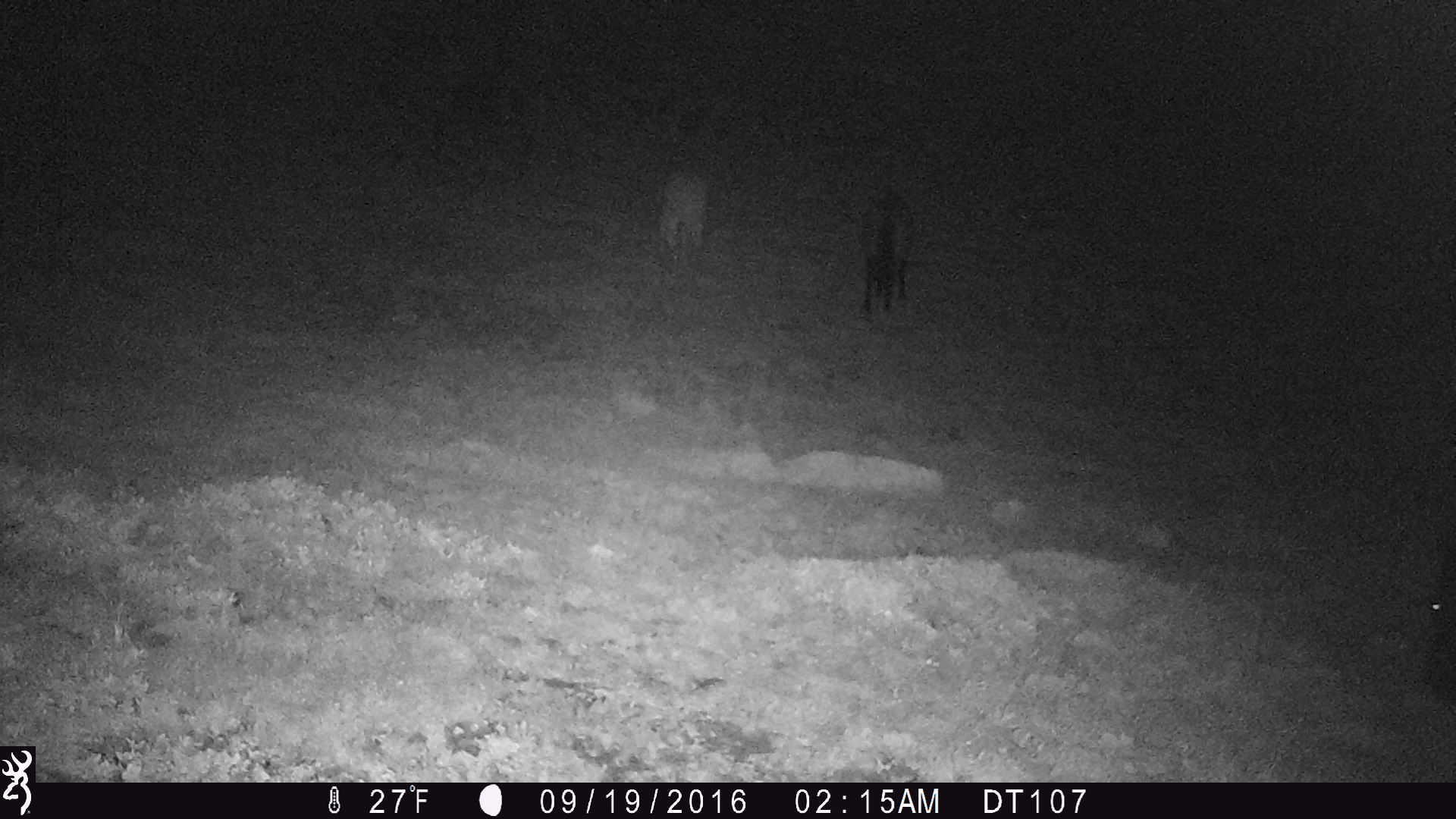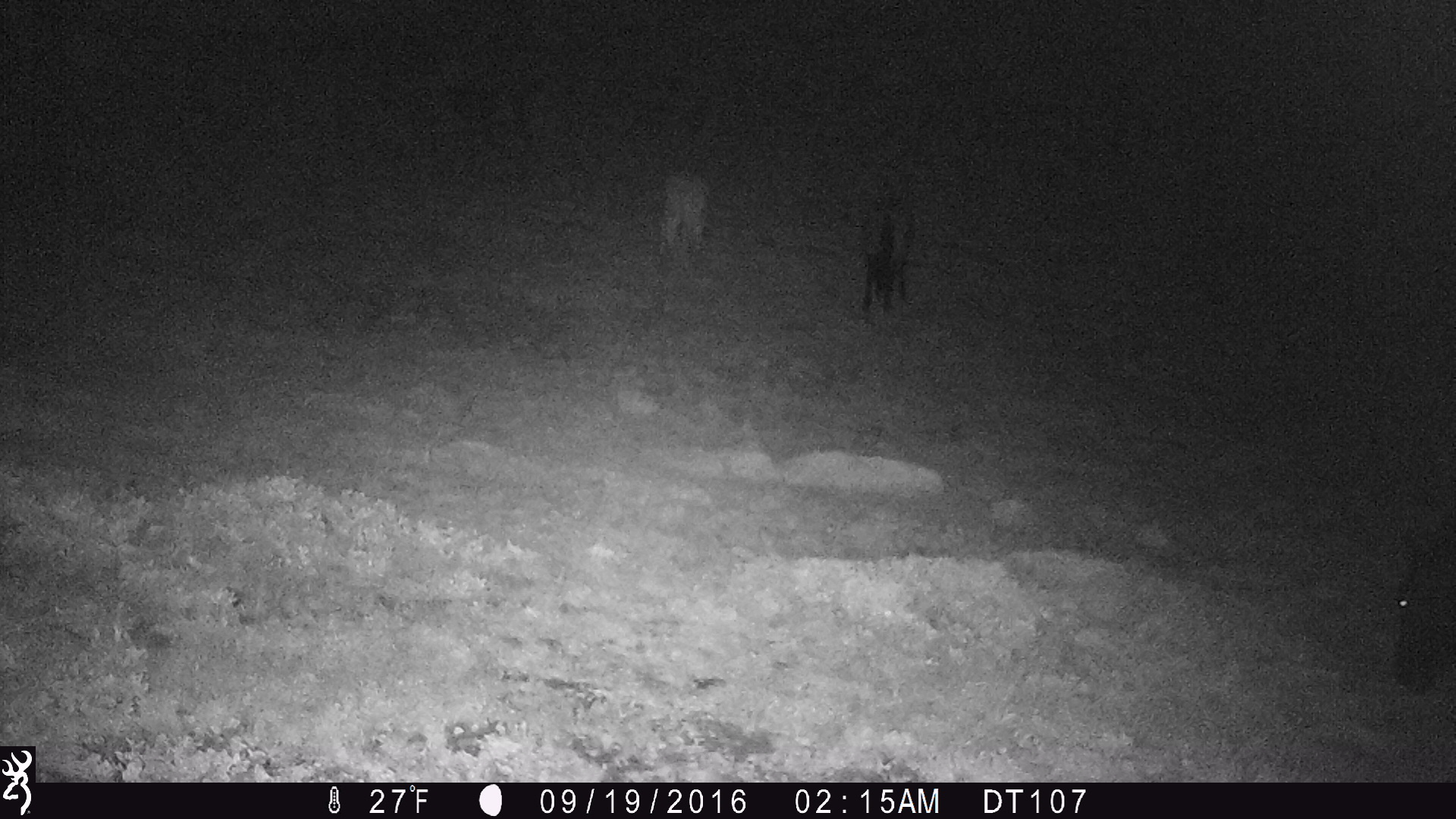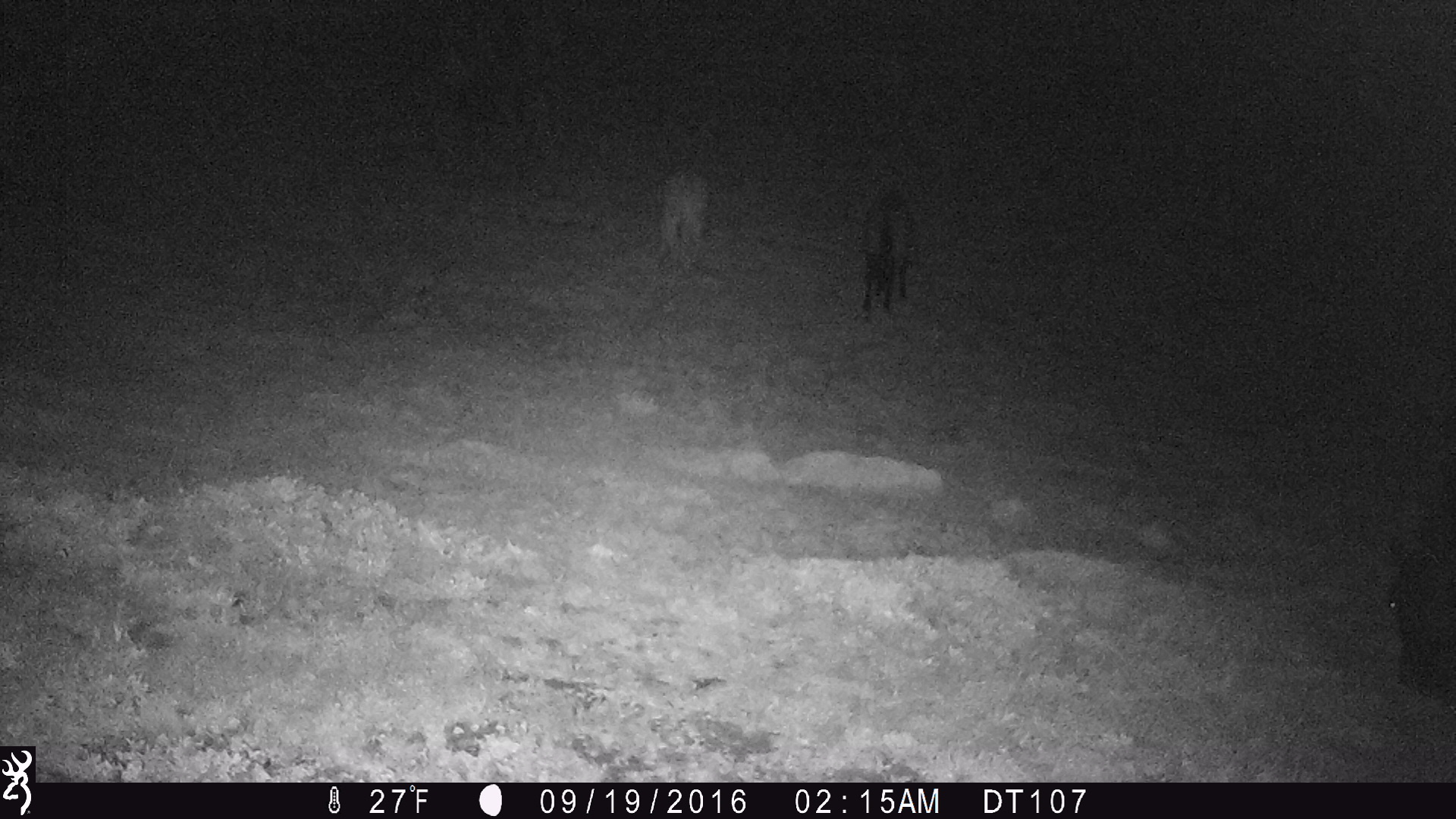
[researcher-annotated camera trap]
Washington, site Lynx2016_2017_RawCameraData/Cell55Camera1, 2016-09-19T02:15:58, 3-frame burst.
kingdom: Animalia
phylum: Chordata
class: Mammalia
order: Perissodactyla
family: Equidae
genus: Equus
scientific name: Equus caballus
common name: domestic horse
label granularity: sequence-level